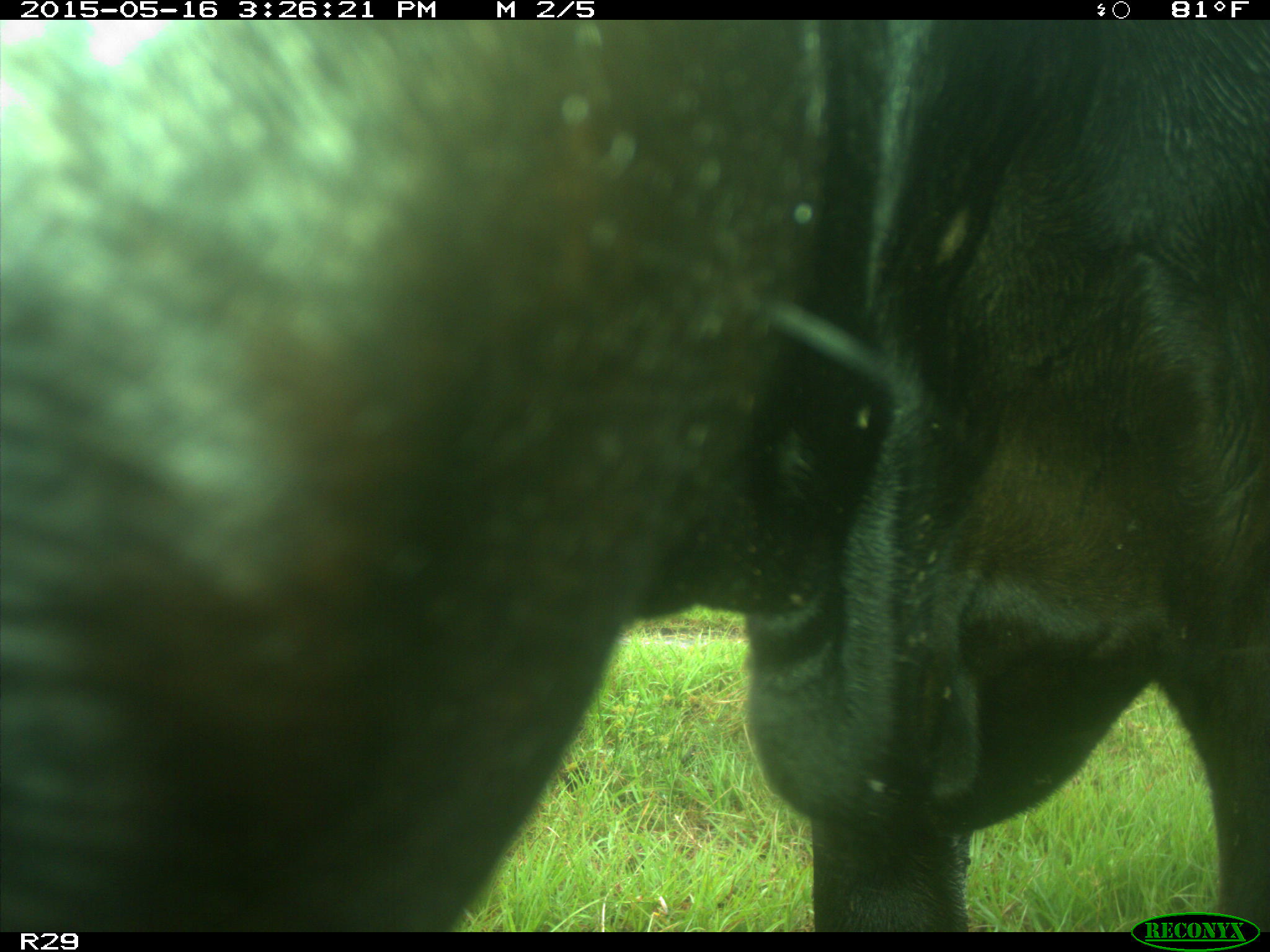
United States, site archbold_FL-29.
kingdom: Animalia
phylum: Chordata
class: Mammalia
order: Artiodactyla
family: Bovidae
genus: Bos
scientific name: Bos taurus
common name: domestic cow